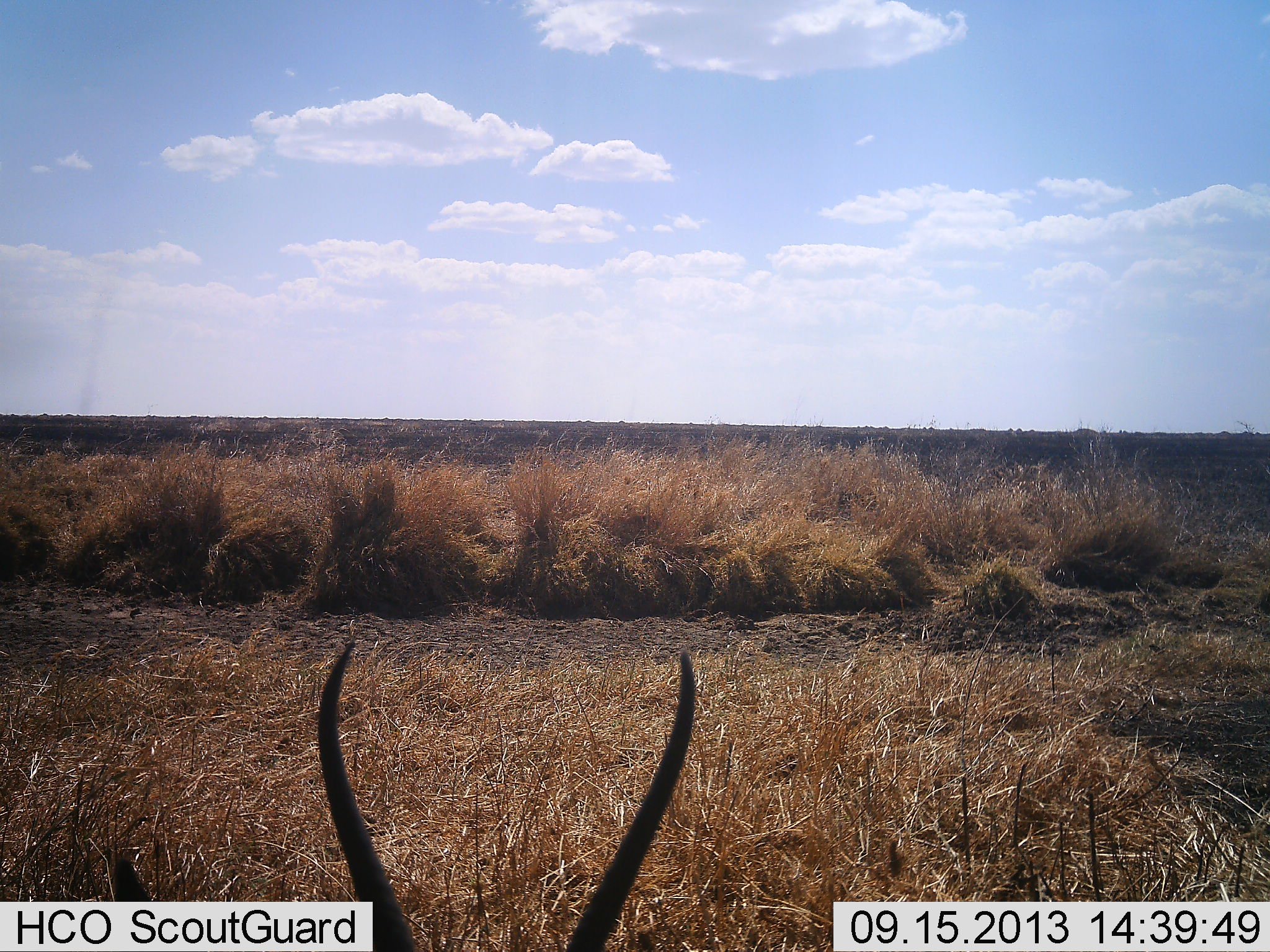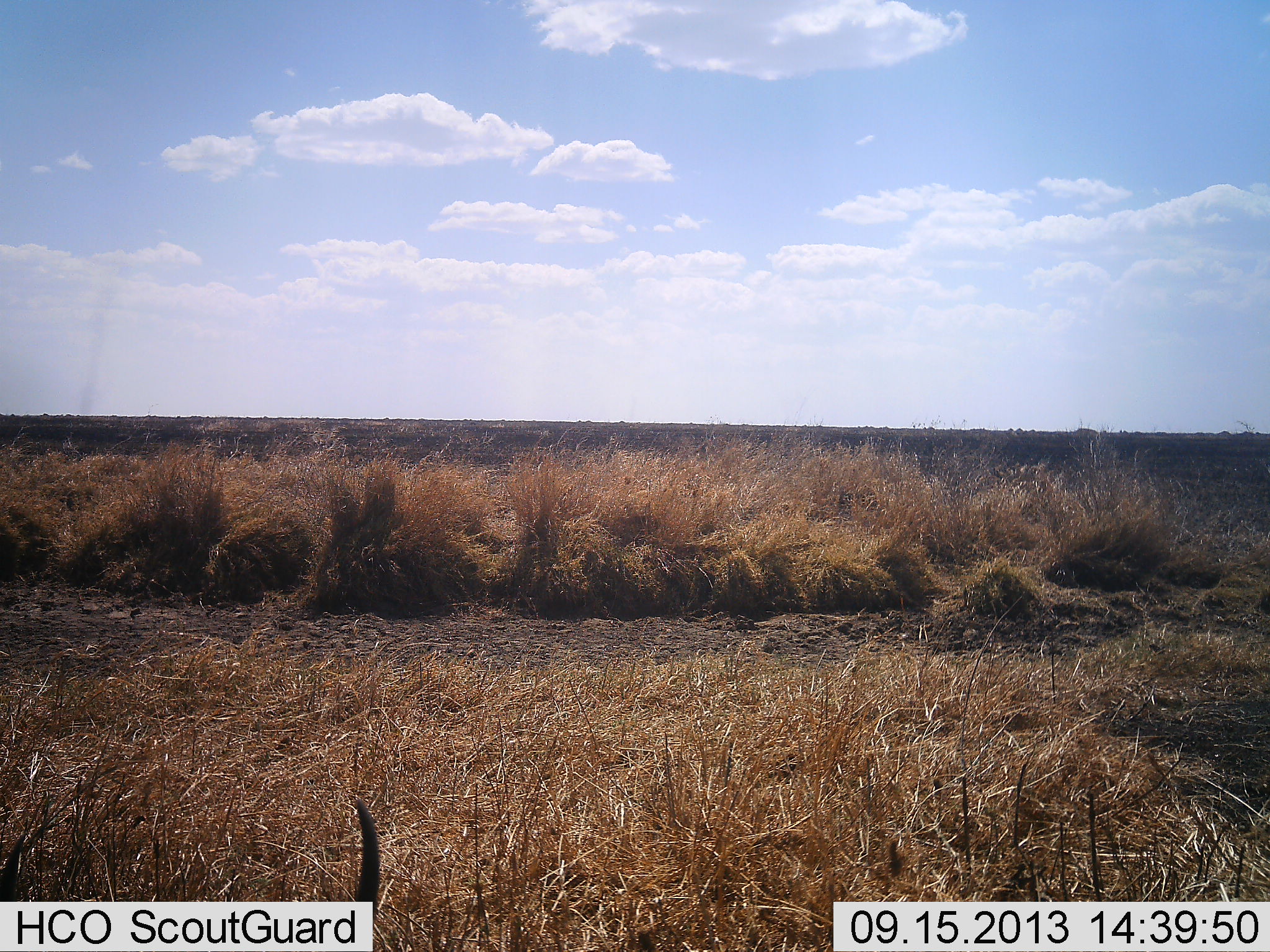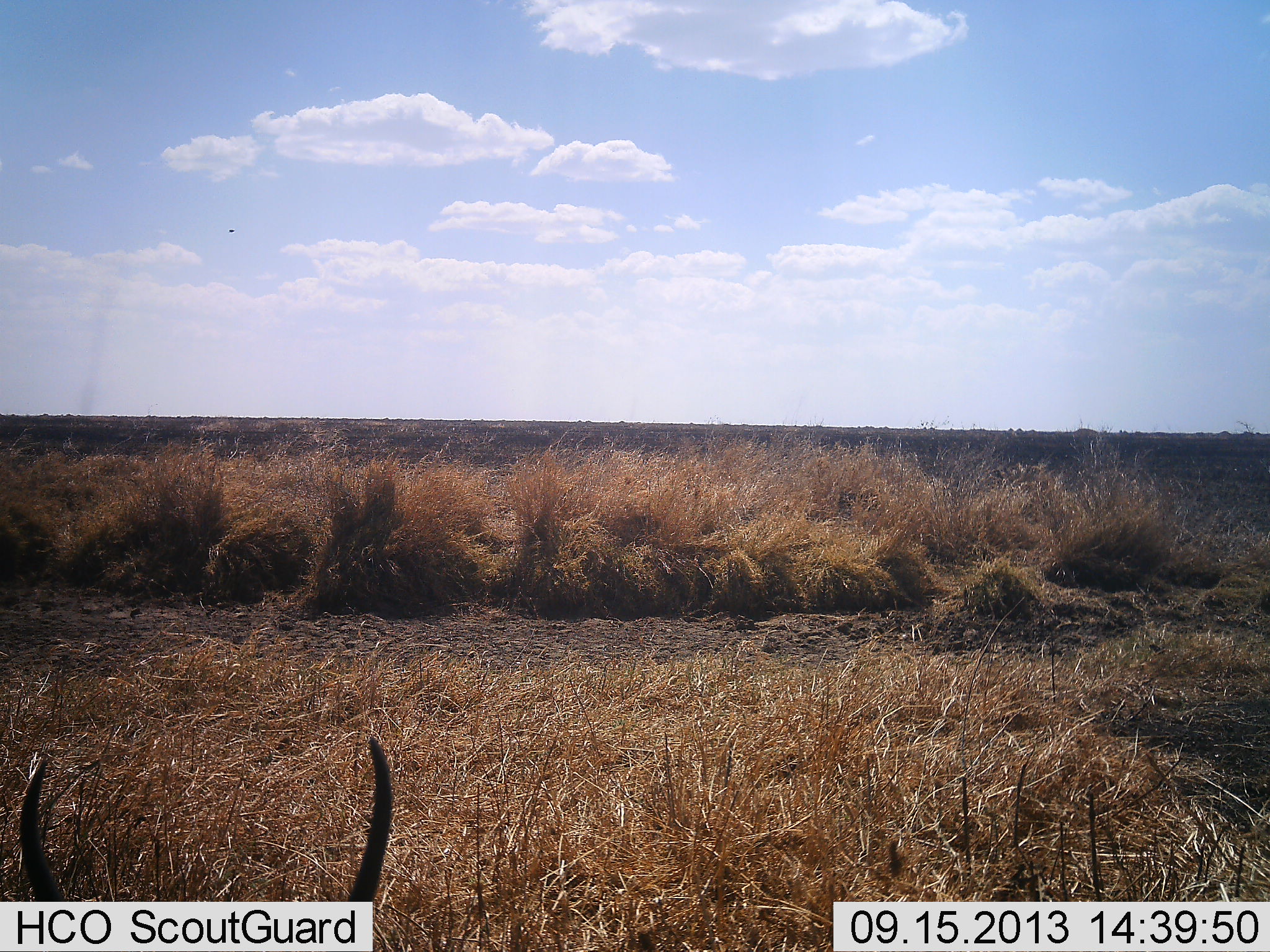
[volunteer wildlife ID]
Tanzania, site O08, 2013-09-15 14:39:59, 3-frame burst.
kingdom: Animalia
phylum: Chordata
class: Mammalia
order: Artiodactyla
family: Bovidae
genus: Nanger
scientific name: Nanger granti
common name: grant's gazelle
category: gazellegrants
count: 1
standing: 38%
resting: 12%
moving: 25%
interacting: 0%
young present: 0%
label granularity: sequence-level